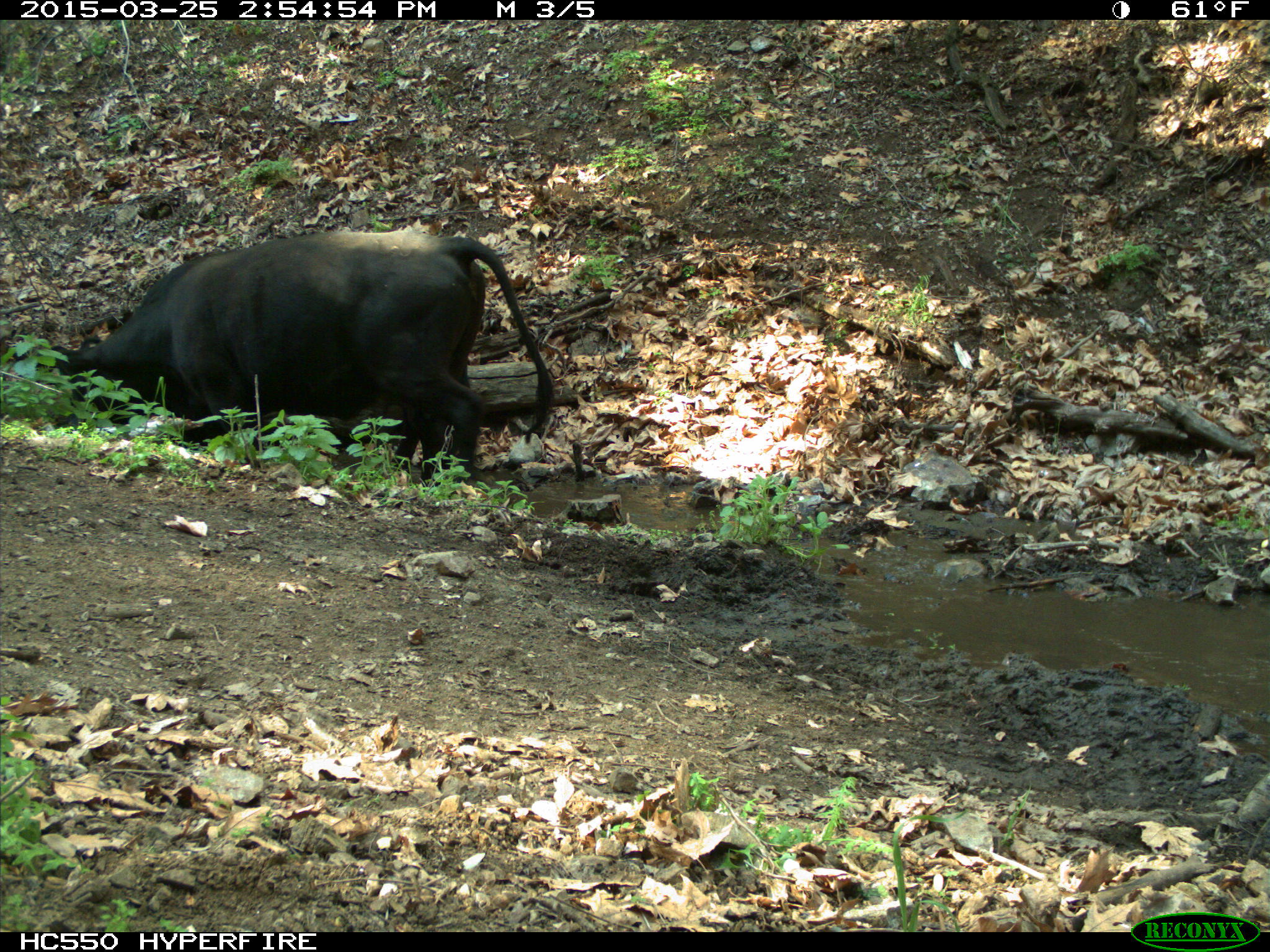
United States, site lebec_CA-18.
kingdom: Animalia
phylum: Chordata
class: Mammalia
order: Artiodactyla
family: Bovidae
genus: Bos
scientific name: Bos taurus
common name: domestic cow